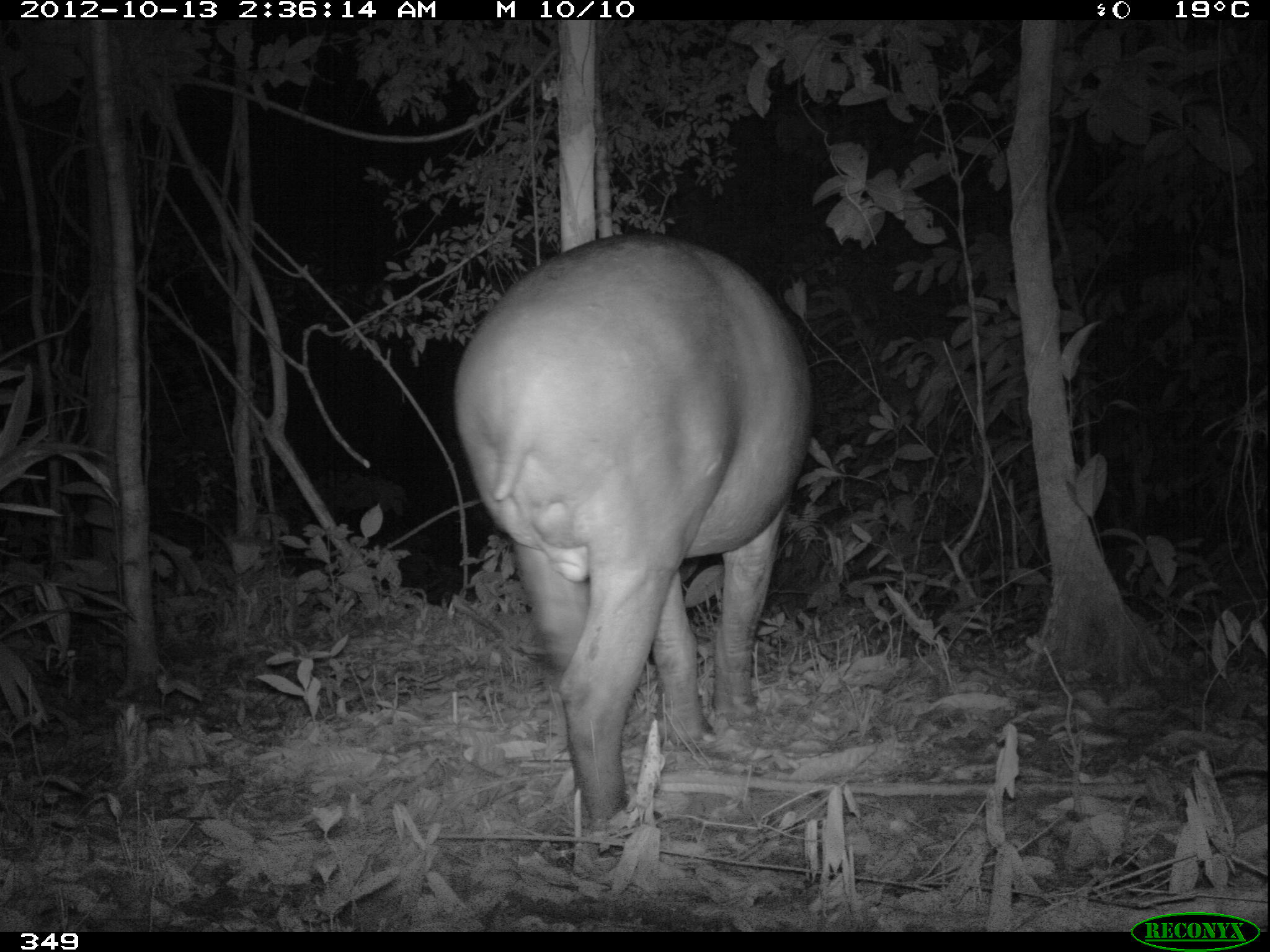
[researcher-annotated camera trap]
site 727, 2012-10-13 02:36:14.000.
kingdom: Animalia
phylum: Chordata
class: Mammalia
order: Perissodactyla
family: Tapiridae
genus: Tapirus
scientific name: Tapirus terrestris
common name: south american tapir